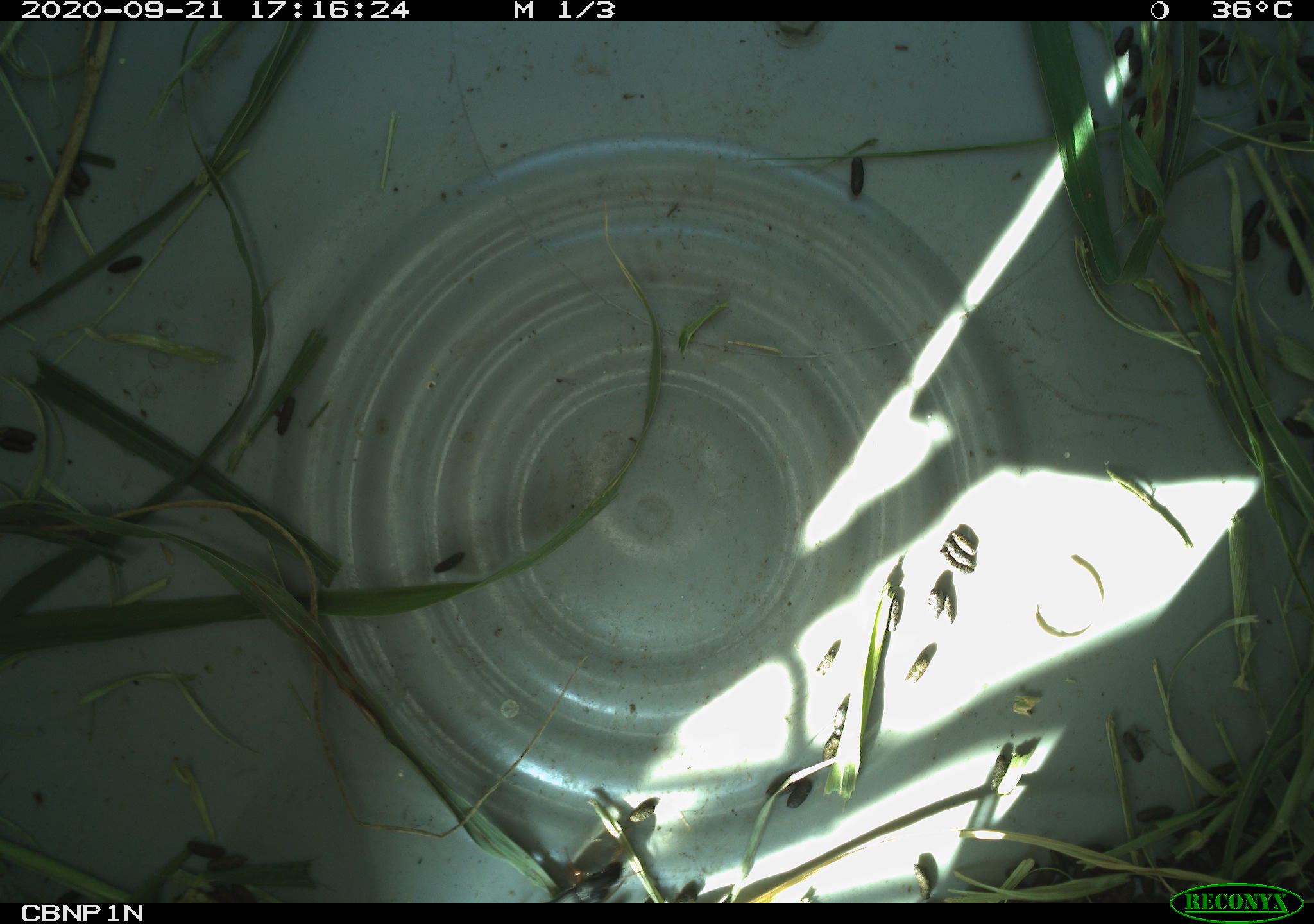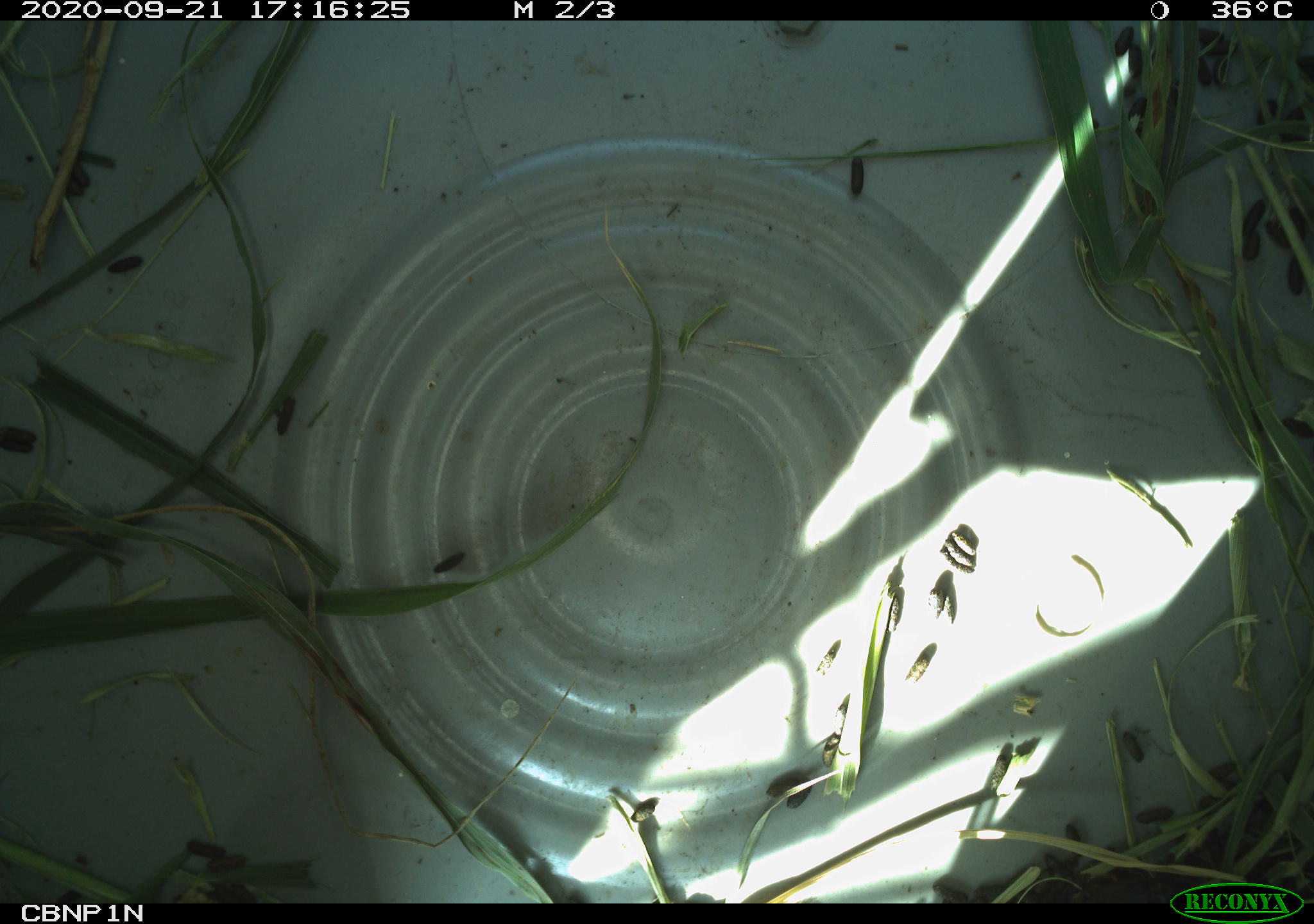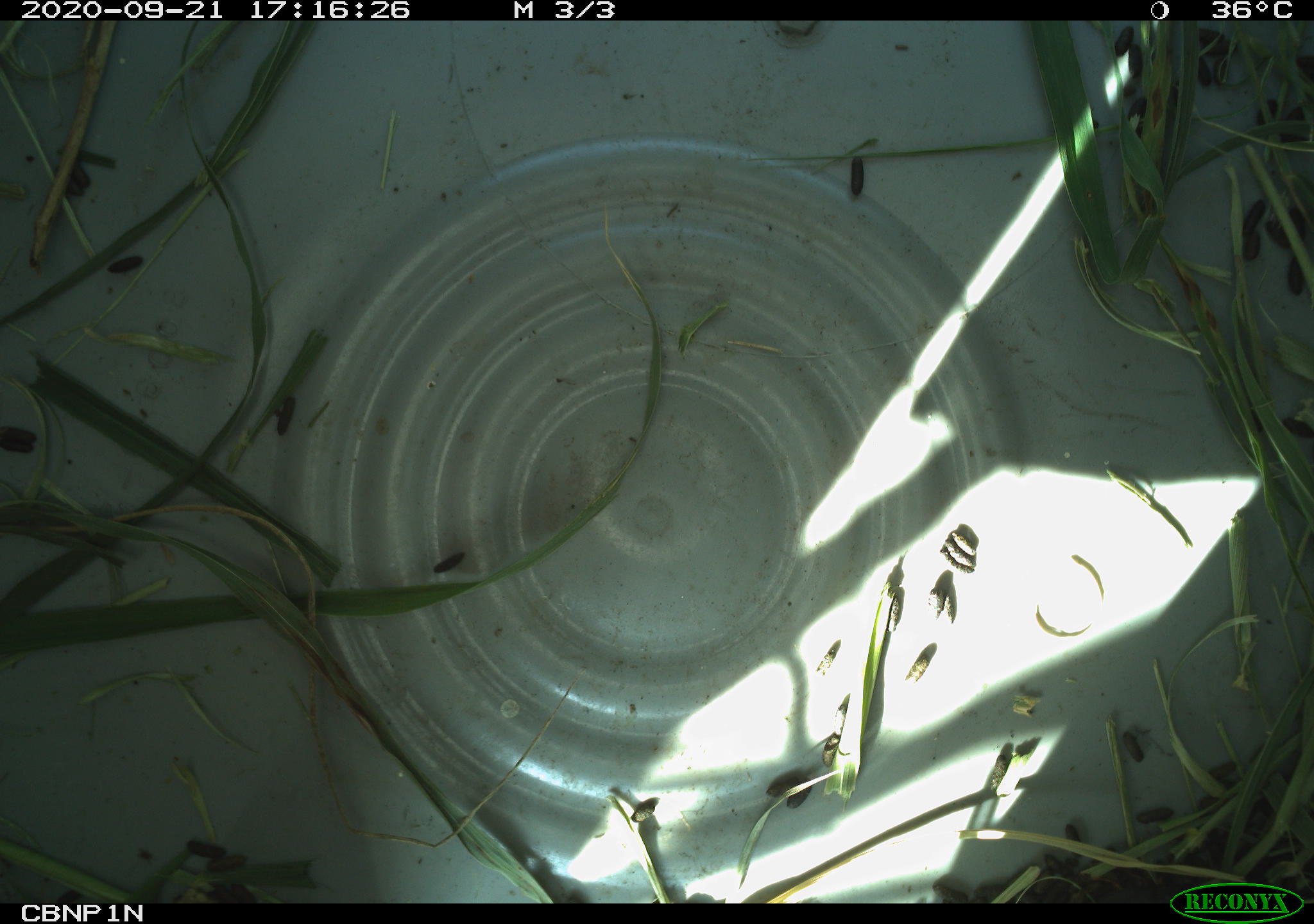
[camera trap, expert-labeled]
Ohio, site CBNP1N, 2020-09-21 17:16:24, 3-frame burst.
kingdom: Animalia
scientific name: Animalia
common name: animal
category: invertebrate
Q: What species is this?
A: Invertebrate (animal) (Animalia).